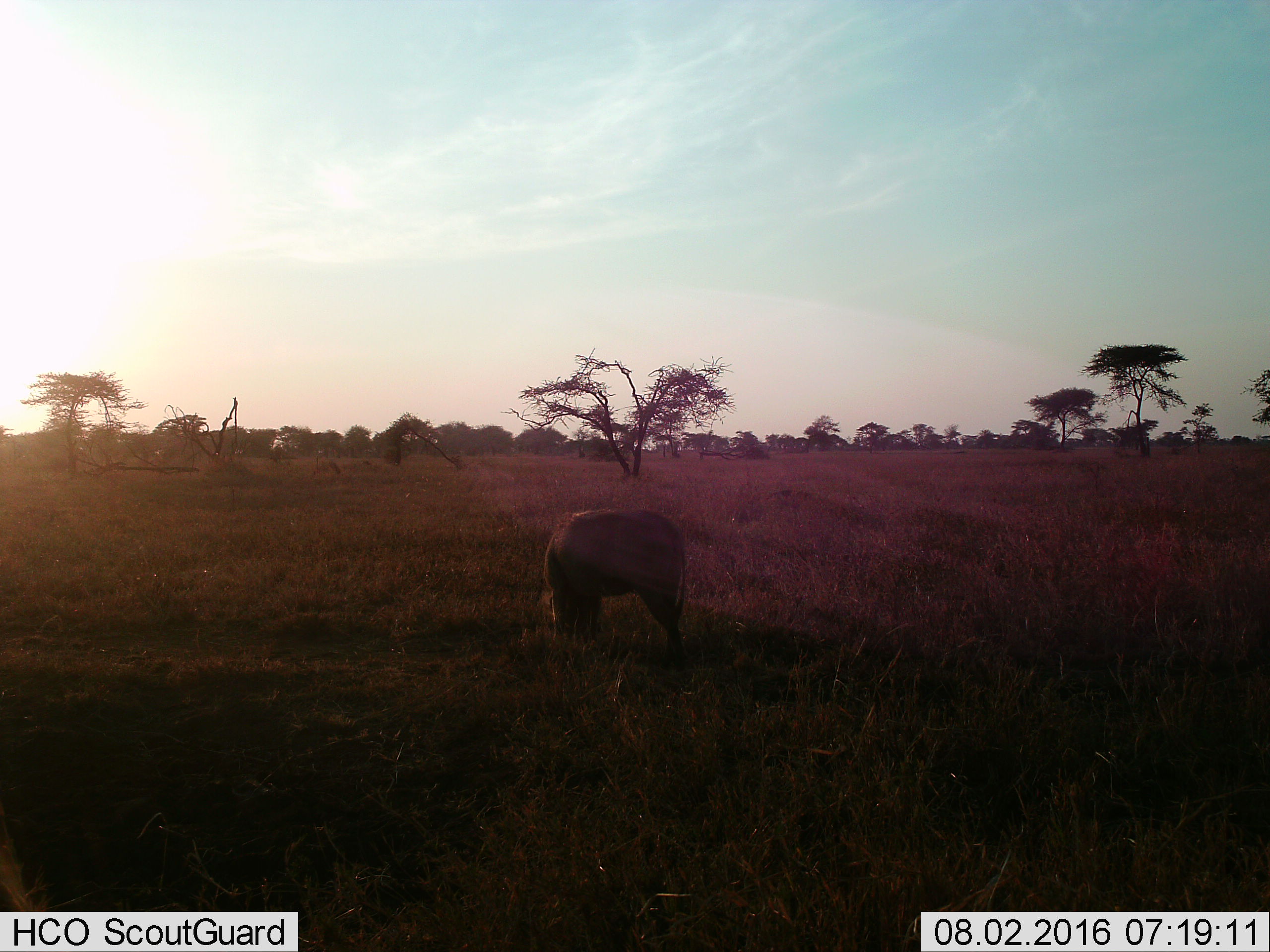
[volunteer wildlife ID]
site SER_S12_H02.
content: unidentified animal